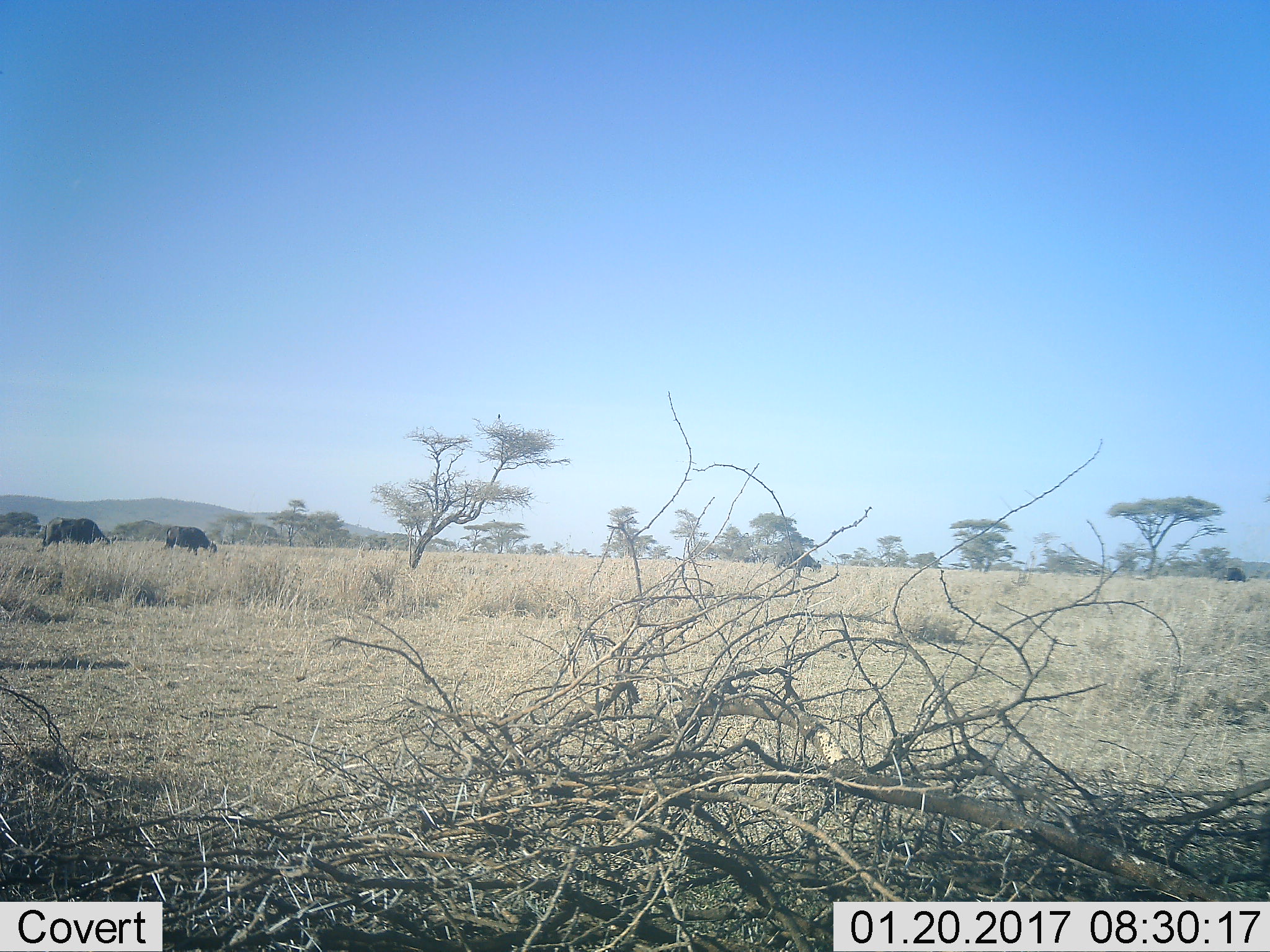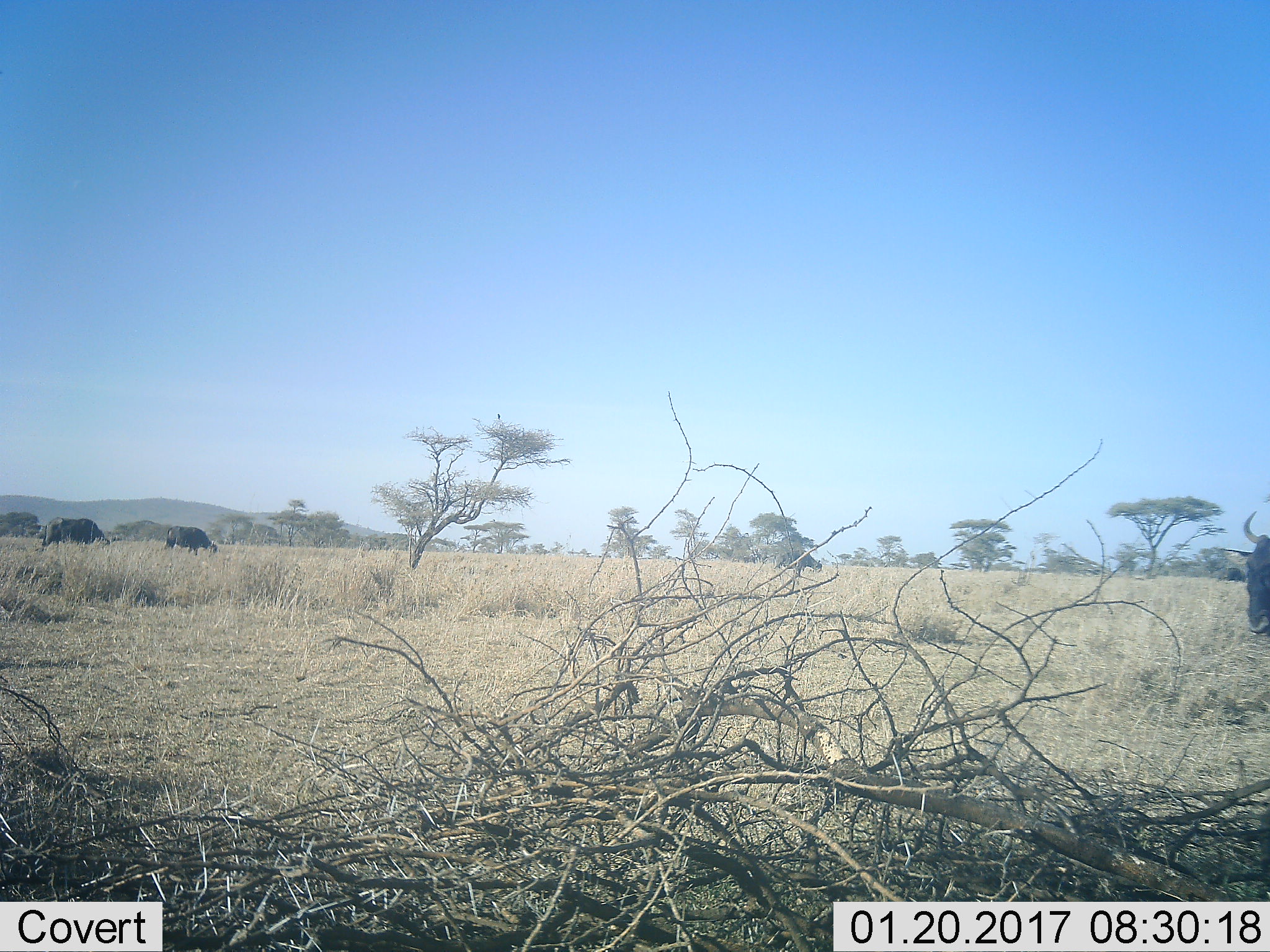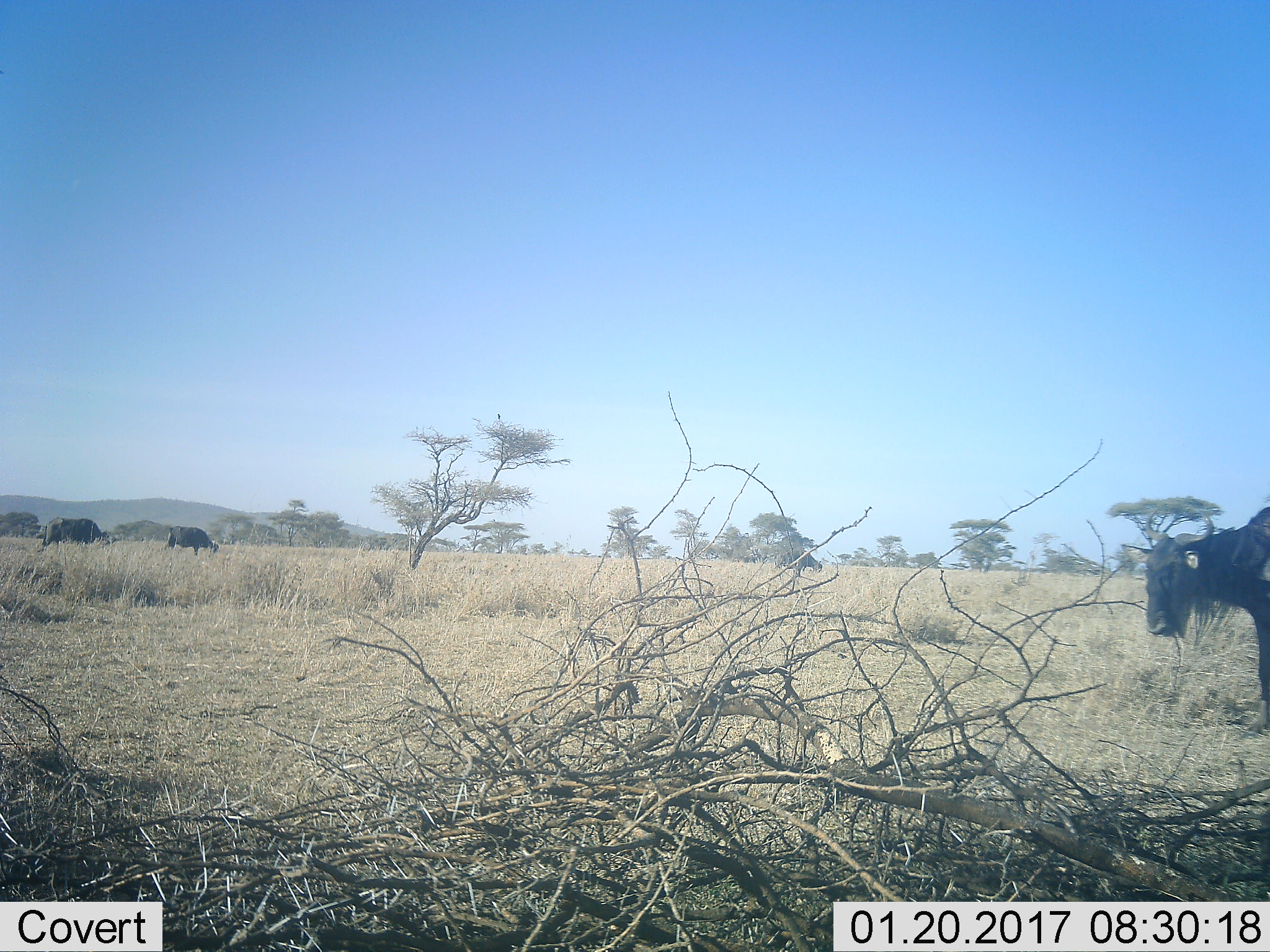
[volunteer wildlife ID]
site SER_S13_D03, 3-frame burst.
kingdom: Animalia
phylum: Chordata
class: Mammalia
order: Artiodactyla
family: Bovidae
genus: Connochaetes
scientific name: Connochaetes taurinus taurinus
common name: blue wildebeest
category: wildebeestblue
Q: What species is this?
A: Wildebeestblue (blue wildebeest) (Connochaetes taurinus taurinus).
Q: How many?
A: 3.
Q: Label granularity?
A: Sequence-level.